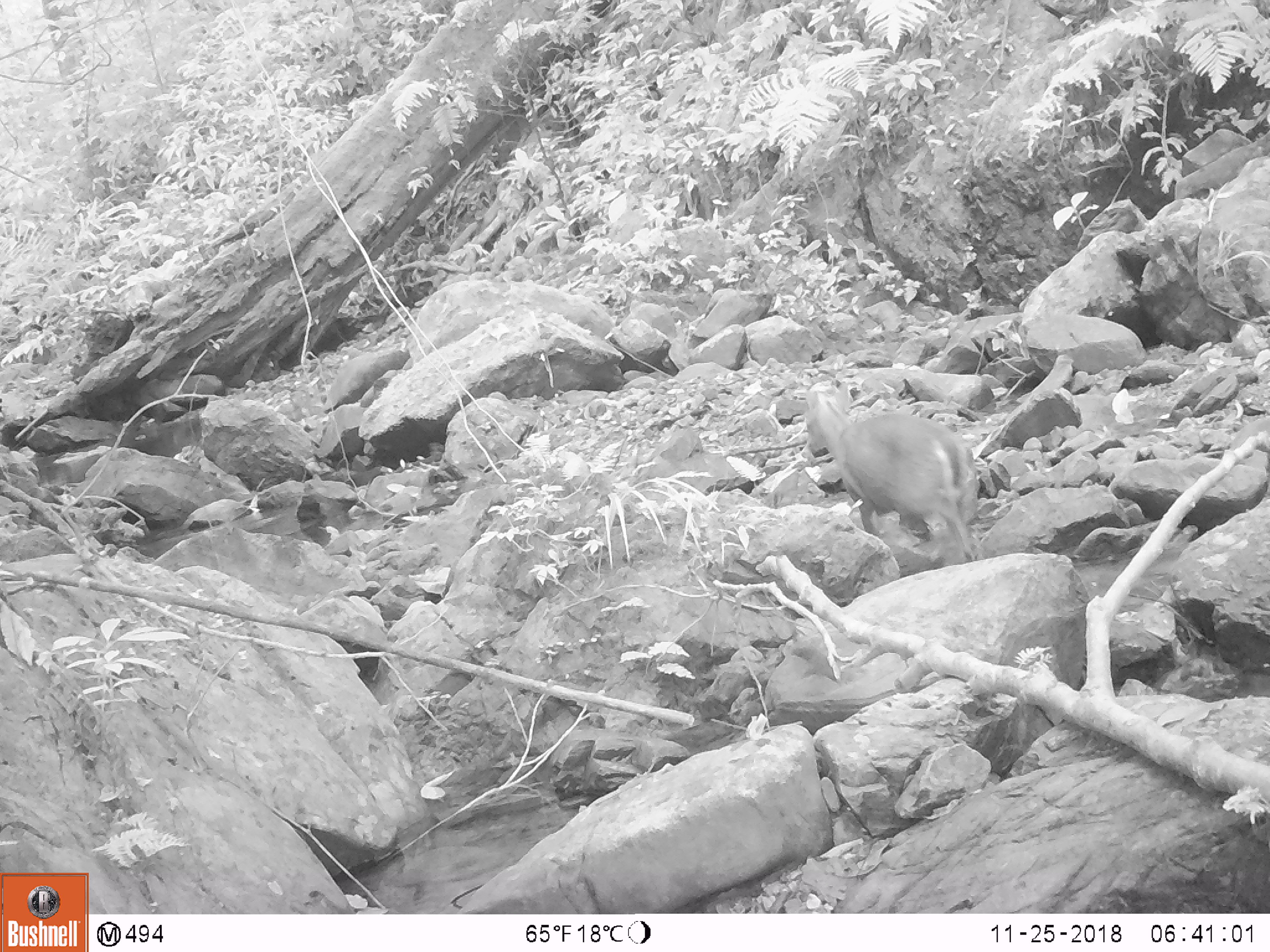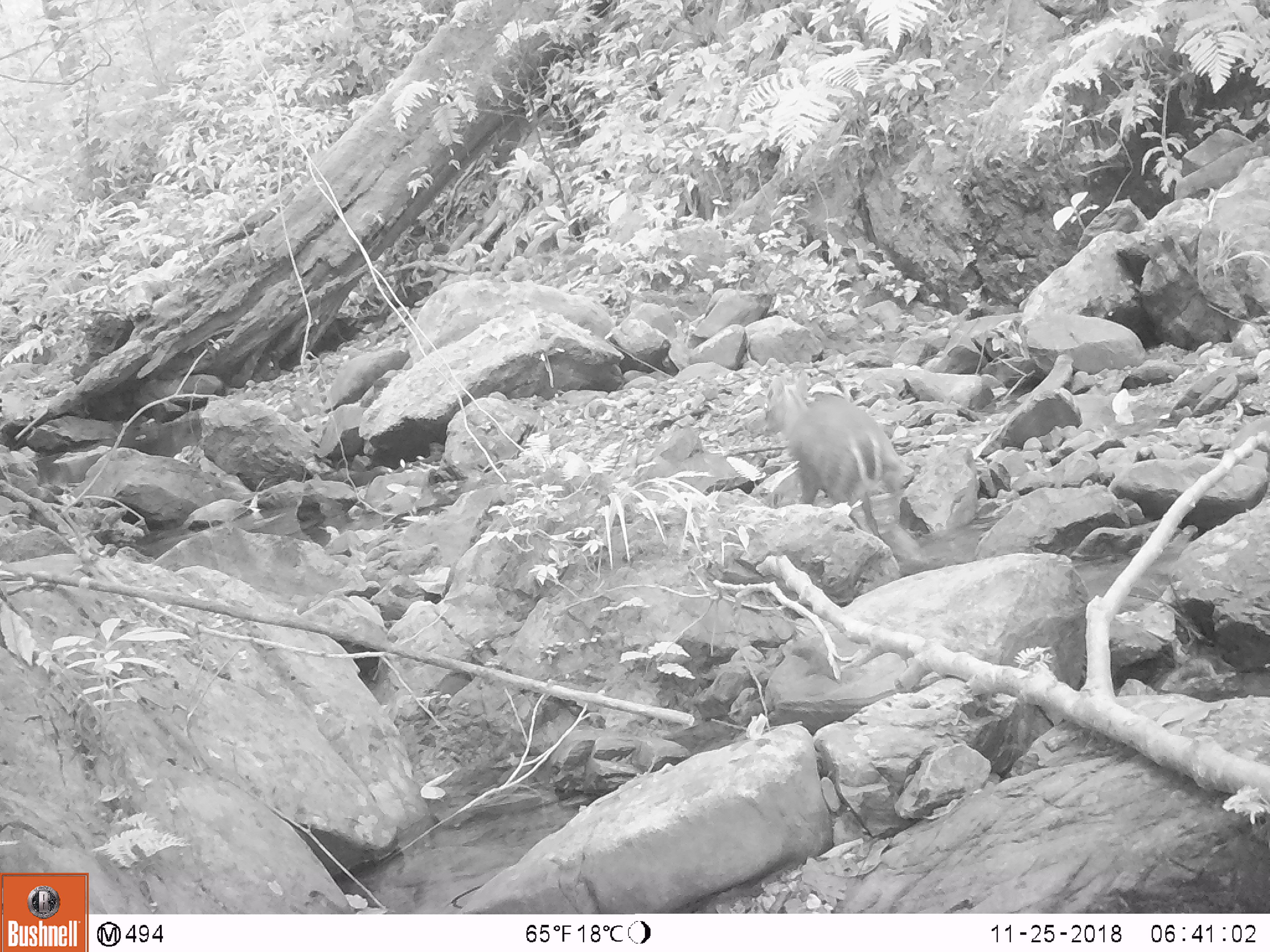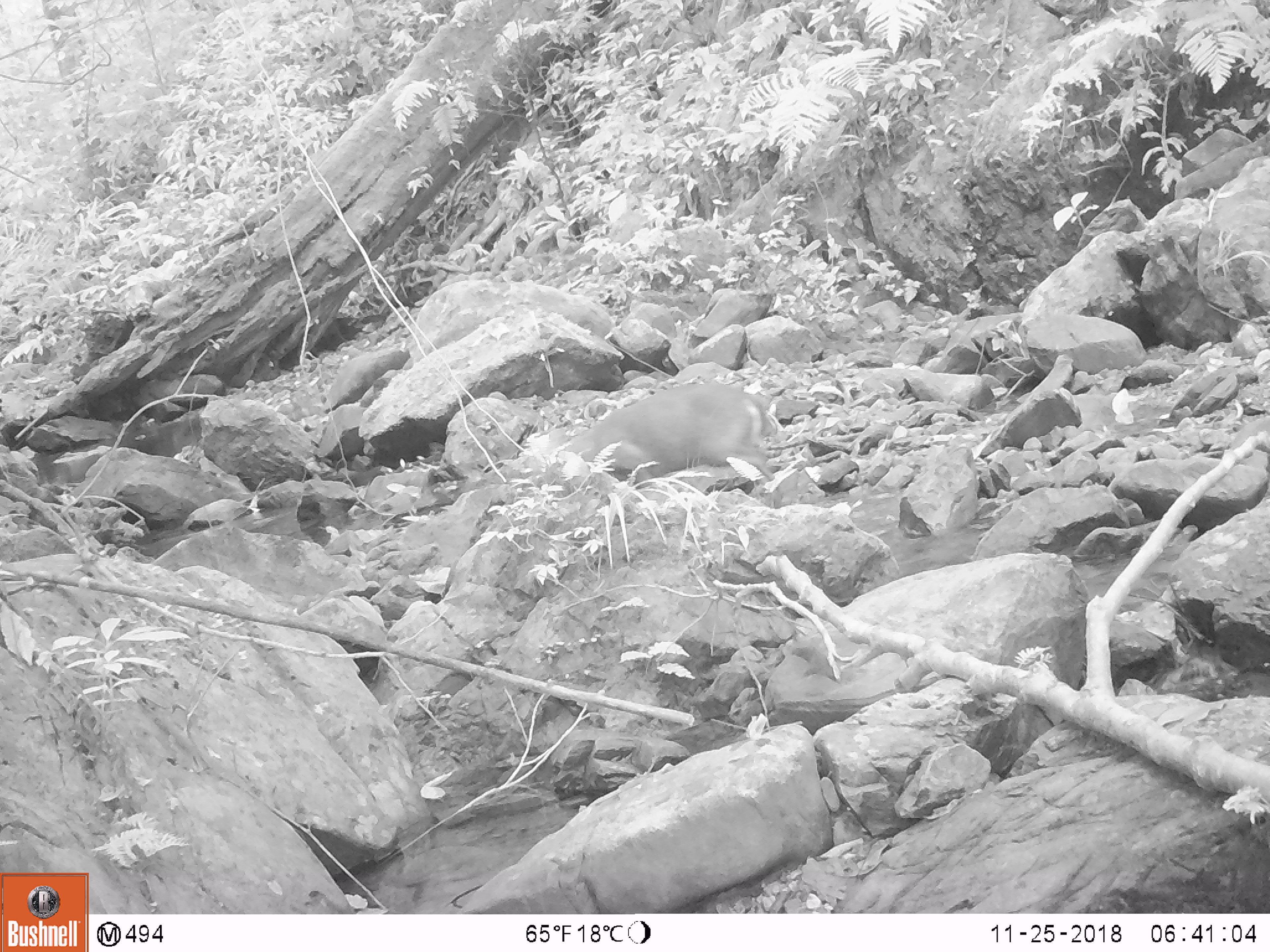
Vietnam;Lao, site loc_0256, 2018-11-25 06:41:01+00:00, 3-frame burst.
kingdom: Animalia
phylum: Chordata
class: Mammalia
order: Artiodactyla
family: Cervidae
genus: Muntiacus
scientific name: Muntiacus rooseveltorum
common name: roosevelt's muntjac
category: roosevelts muntjac group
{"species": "roosevelts muntjac group (roosevelt's muntjac) (Muntiacus rooseveltorum)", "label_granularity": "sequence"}